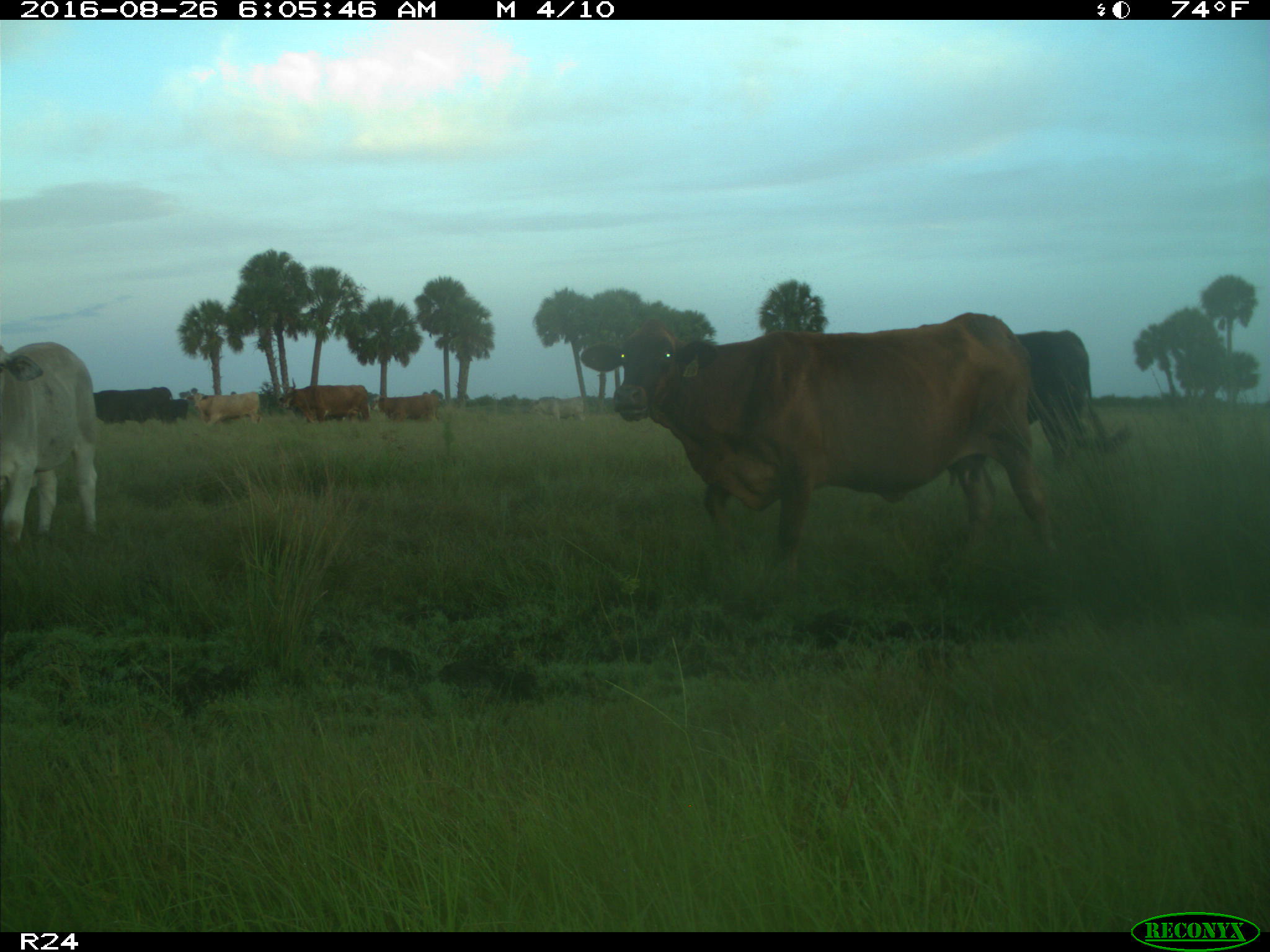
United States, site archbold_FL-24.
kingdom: Animalia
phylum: Chordata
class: Mammalia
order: Artiodactyla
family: Bovidae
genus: Bos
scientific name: Bos taurus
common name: domestic cow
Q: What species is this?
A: Bos taurus (domestic cow).